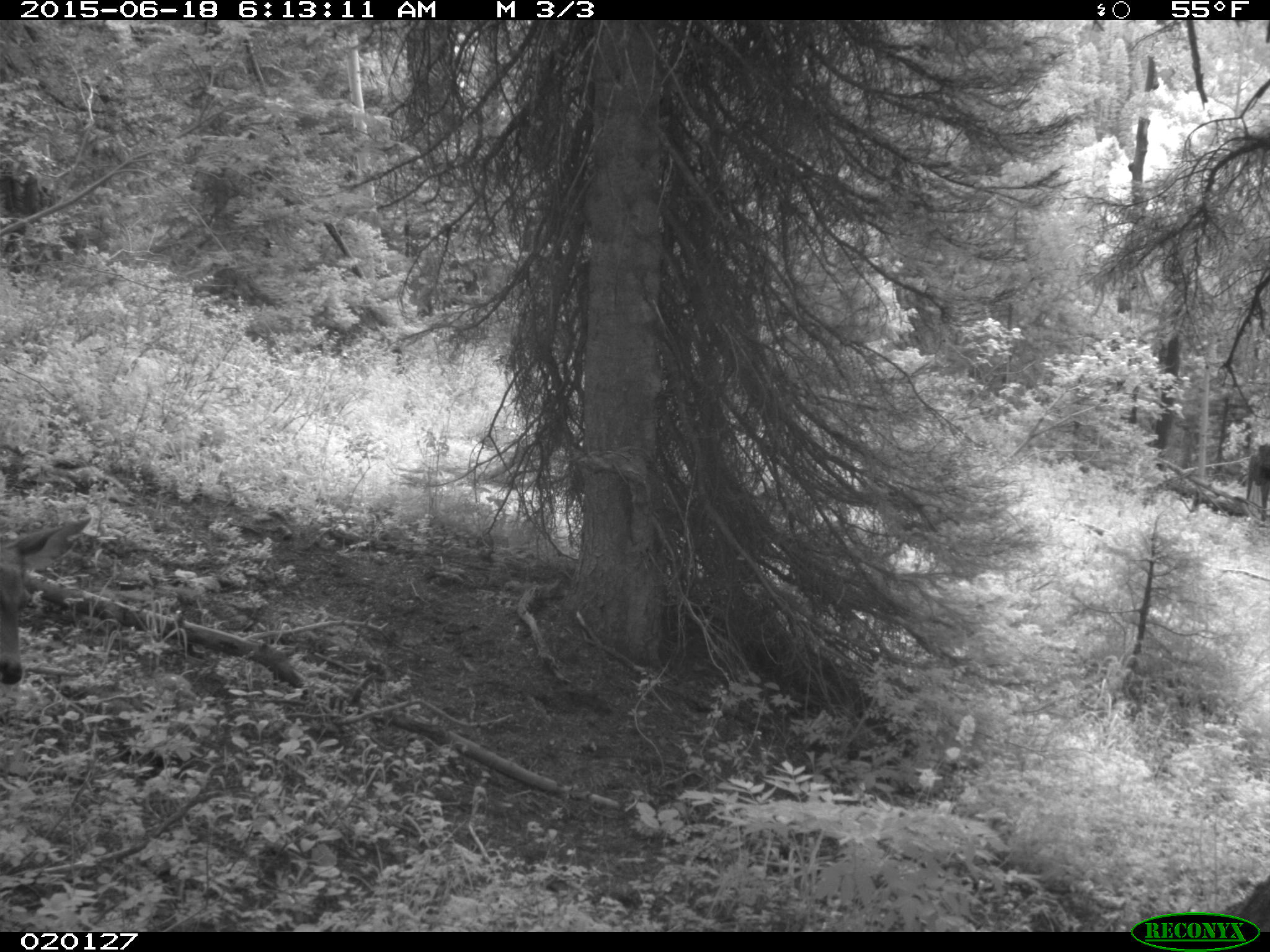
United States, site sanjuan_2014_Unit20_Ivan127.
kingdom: Animalia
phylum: Chordata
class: Mammalia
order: Artiodactyla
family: Cervidae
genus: Odocoileus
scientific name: Odocoileus hemionus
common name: mule deer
Odocoileus hemionus (mule deer).